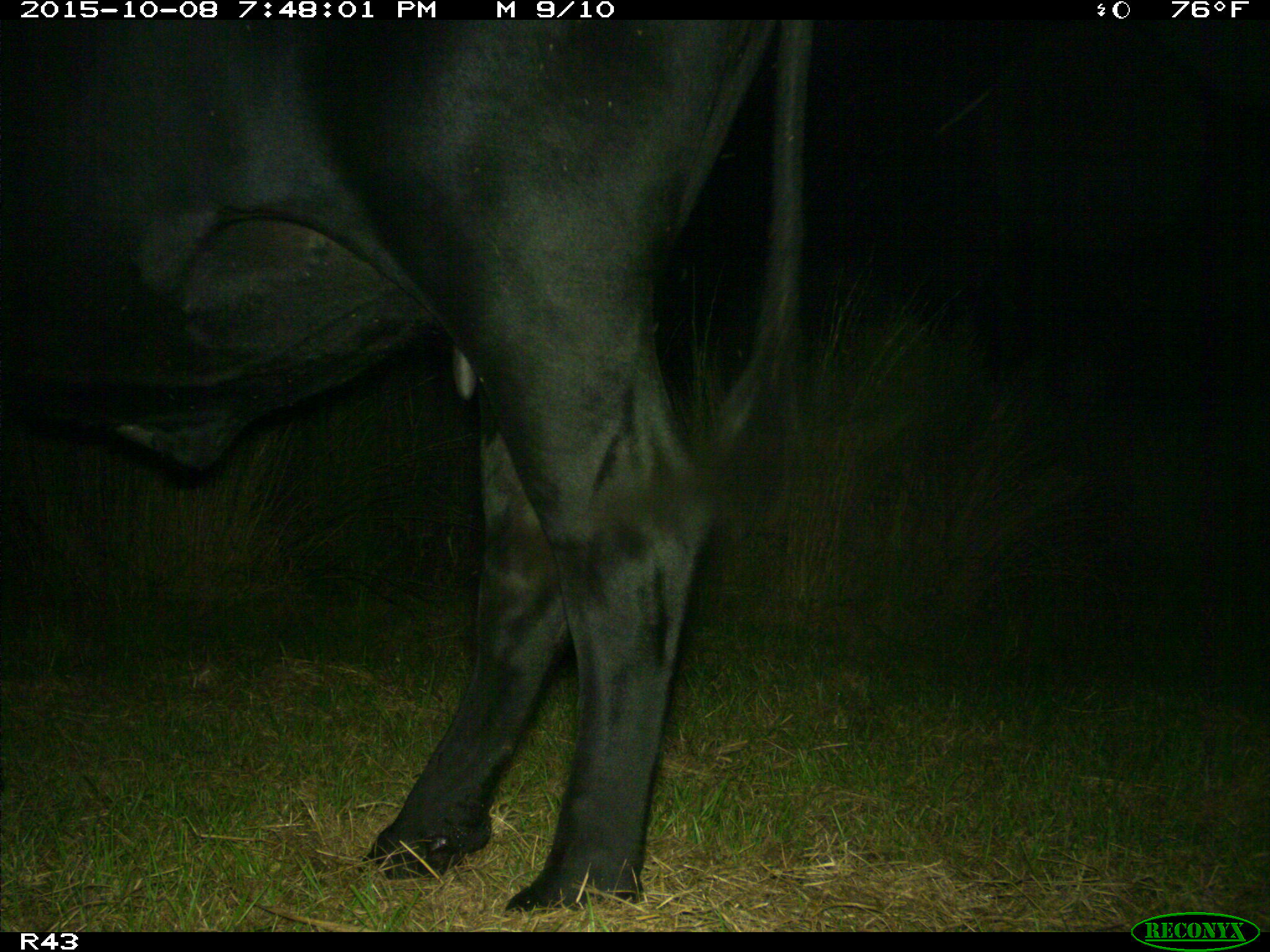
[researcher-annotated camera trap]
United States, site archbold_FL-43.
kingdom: Animalia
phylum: Chordata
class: Mammalia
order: Artiodactyla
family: Bovidae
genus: Bos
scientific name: Bos taurus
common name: domestic cow